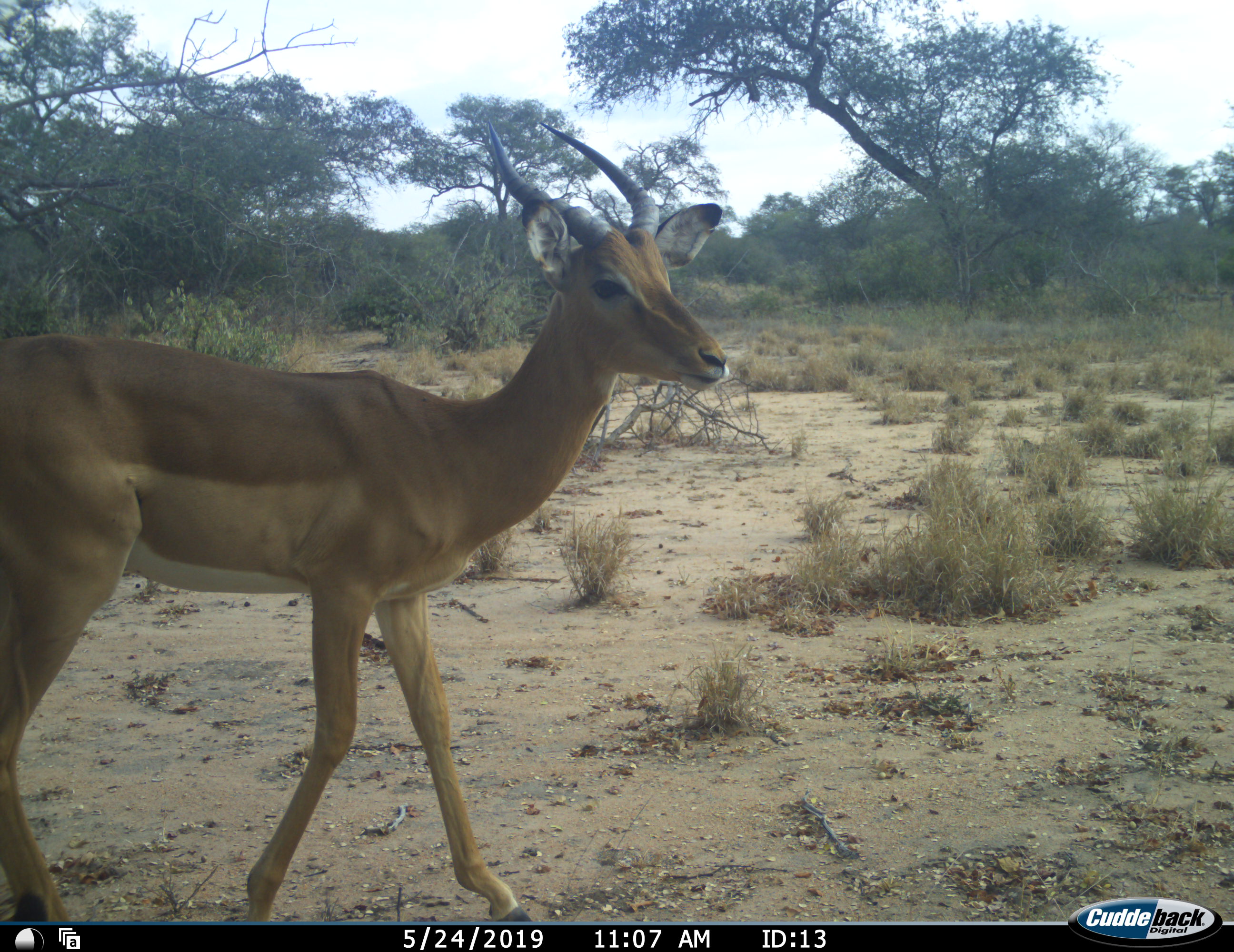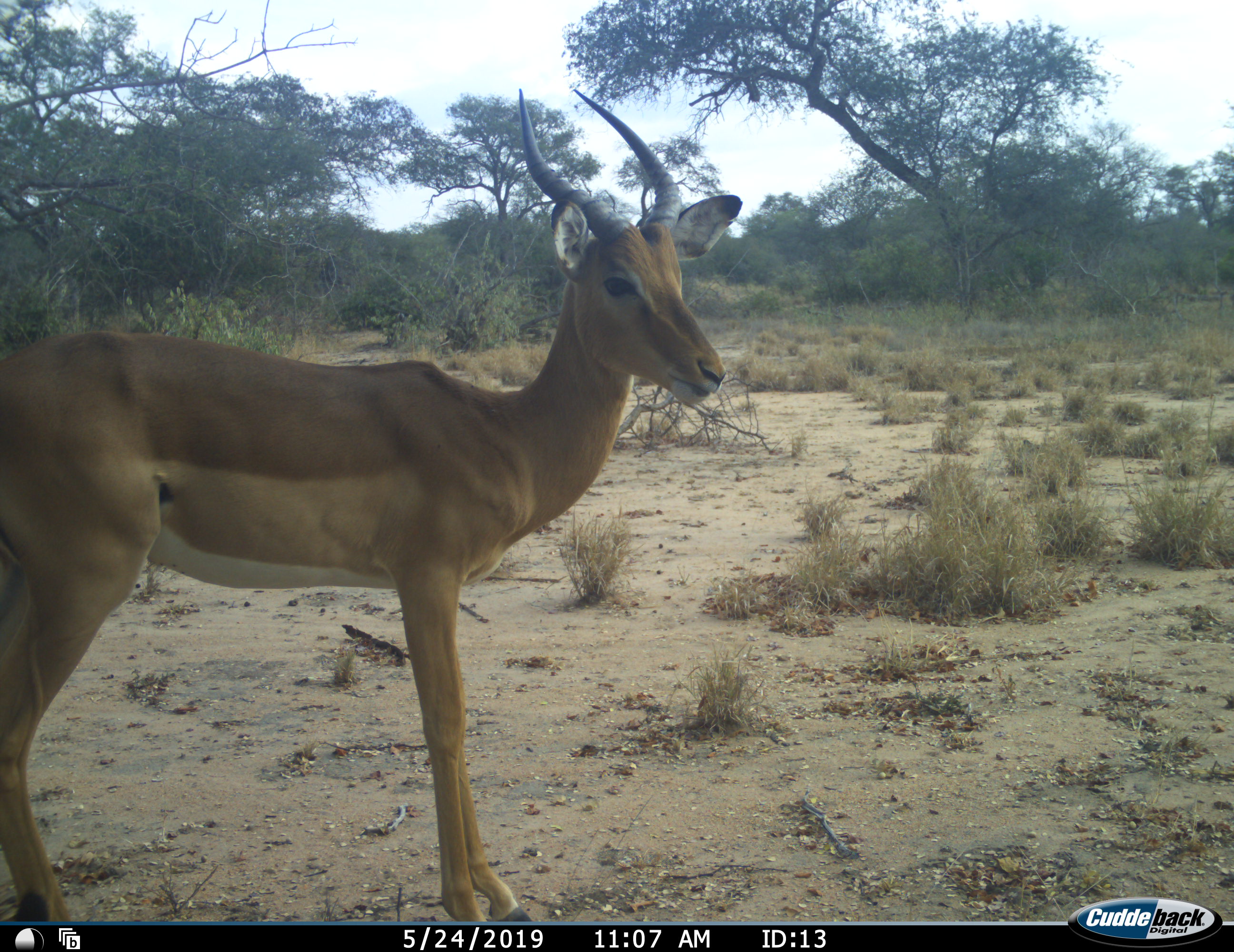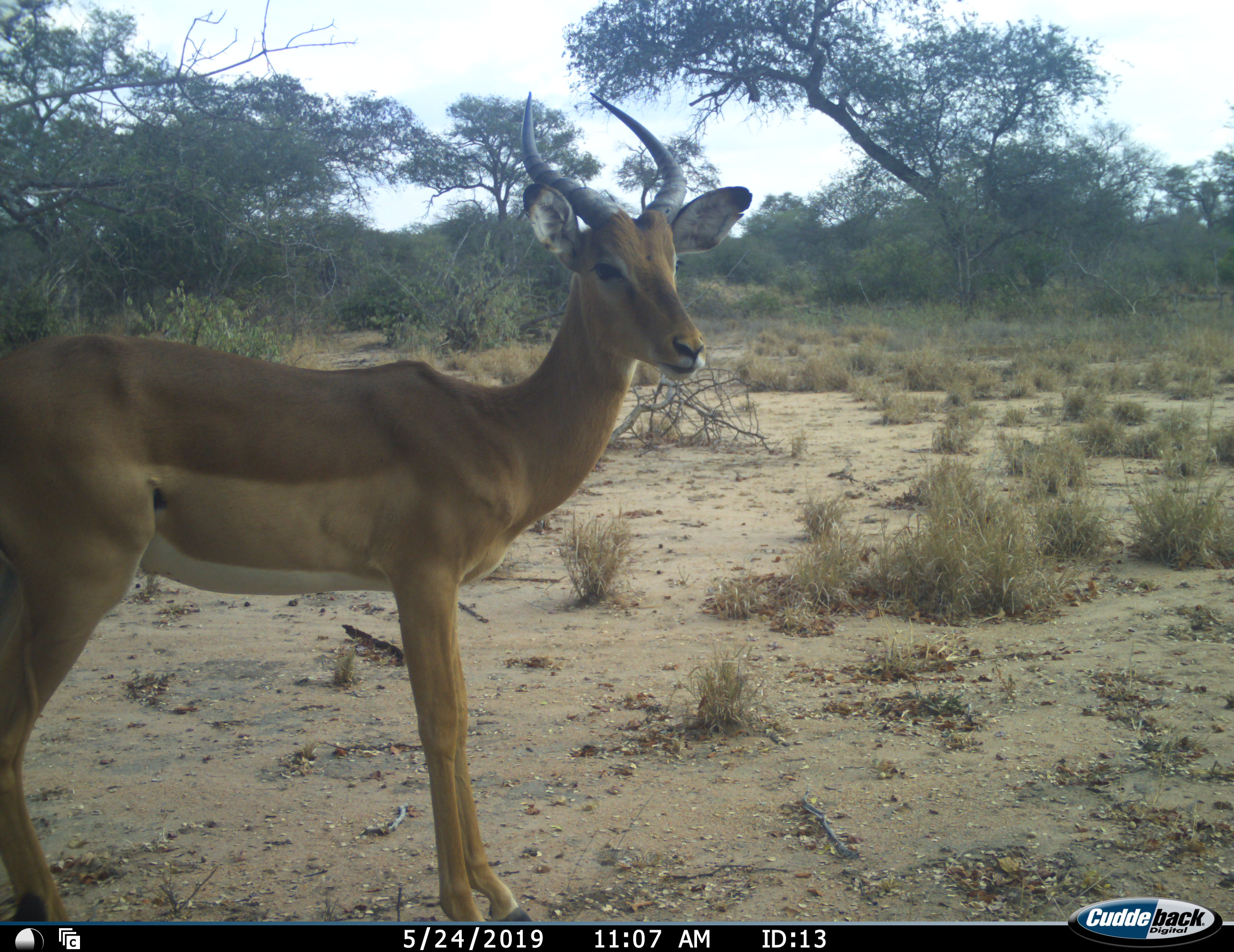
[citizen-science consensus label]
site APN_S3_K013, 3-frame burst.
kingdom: Animalia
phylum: Chordata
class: Mammalia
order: Artiodactyla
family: Bovidae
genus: Aepyceros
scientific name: Aepyceros melampus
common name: impala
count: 1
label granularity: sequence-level